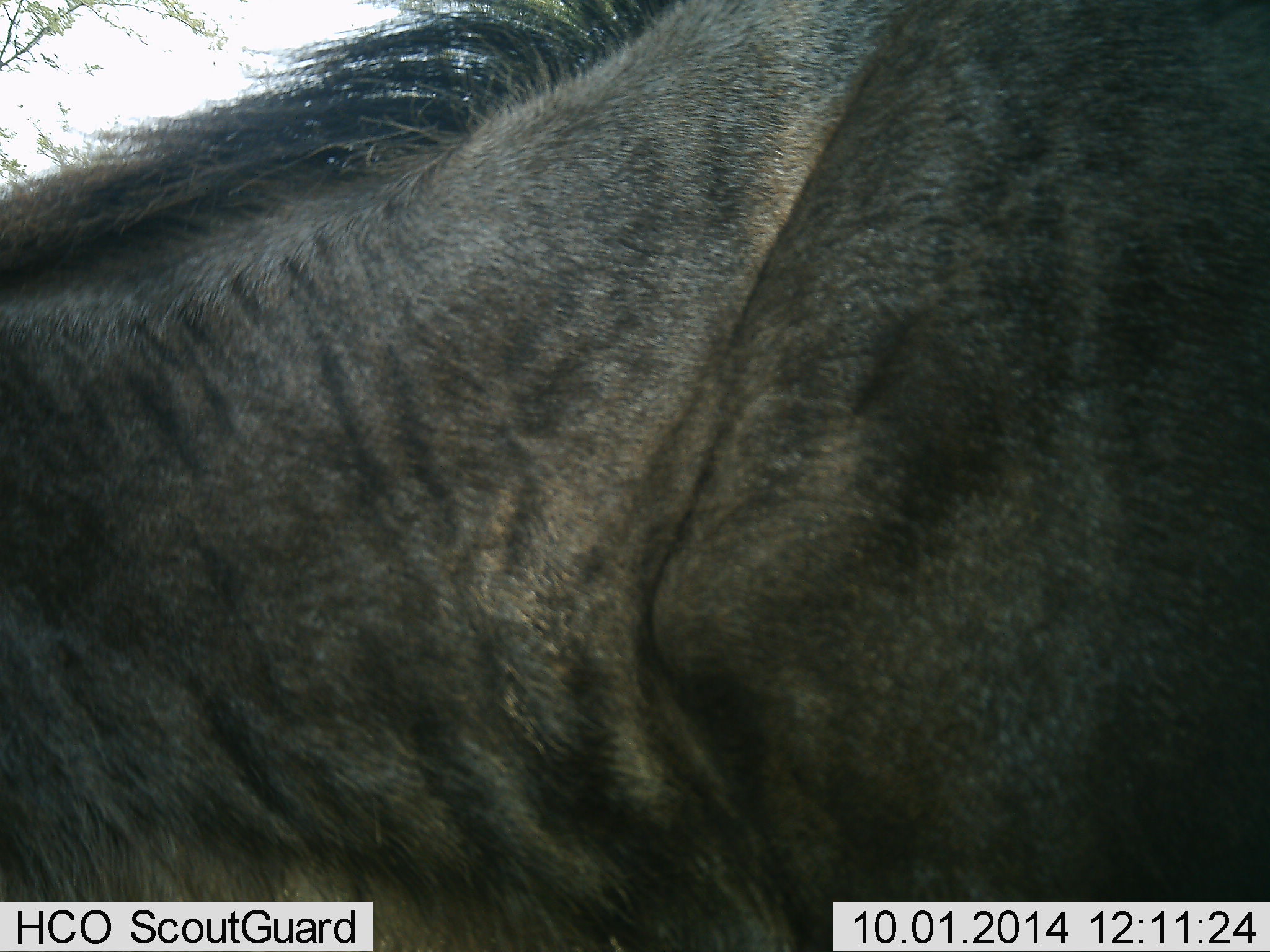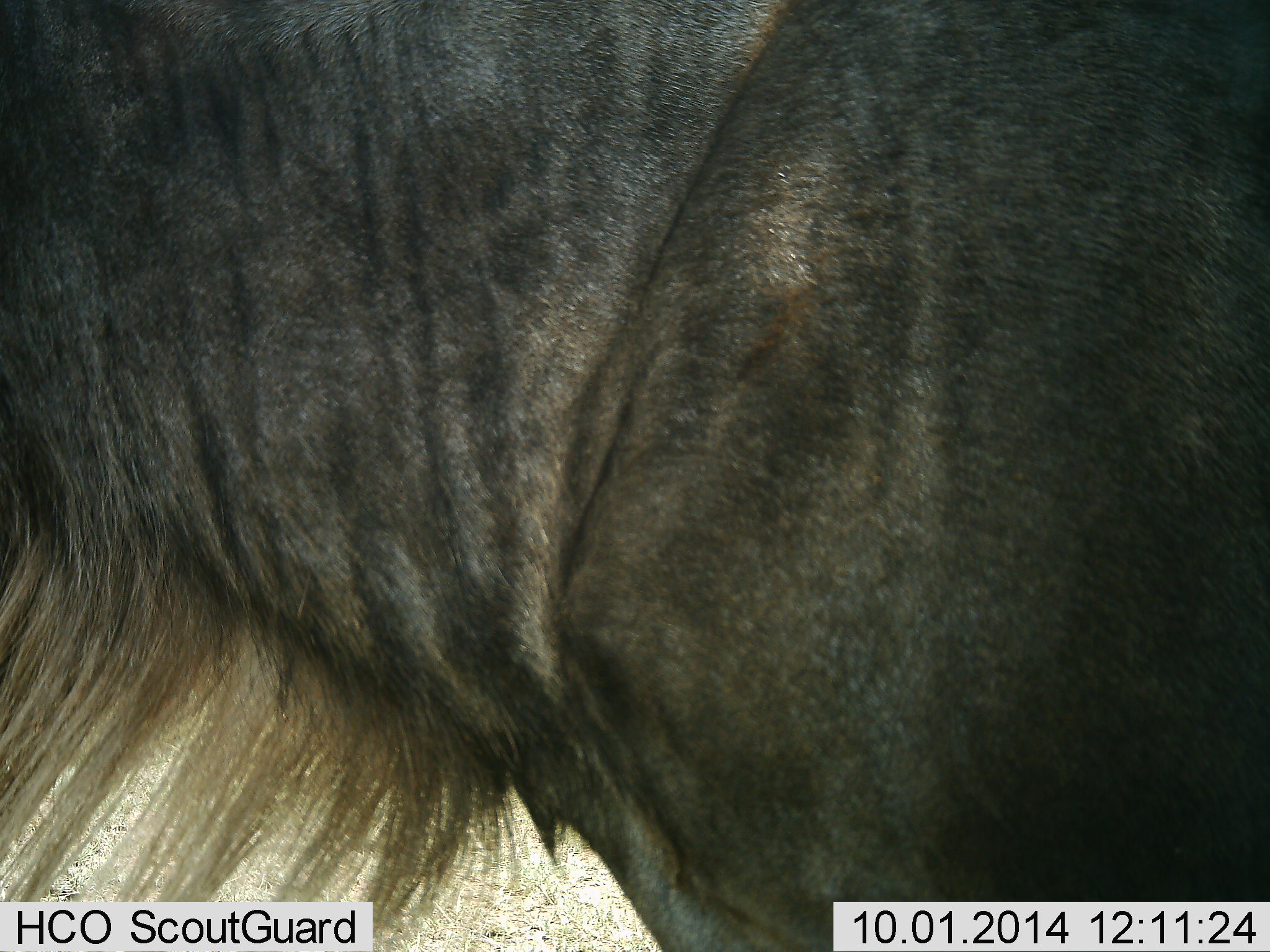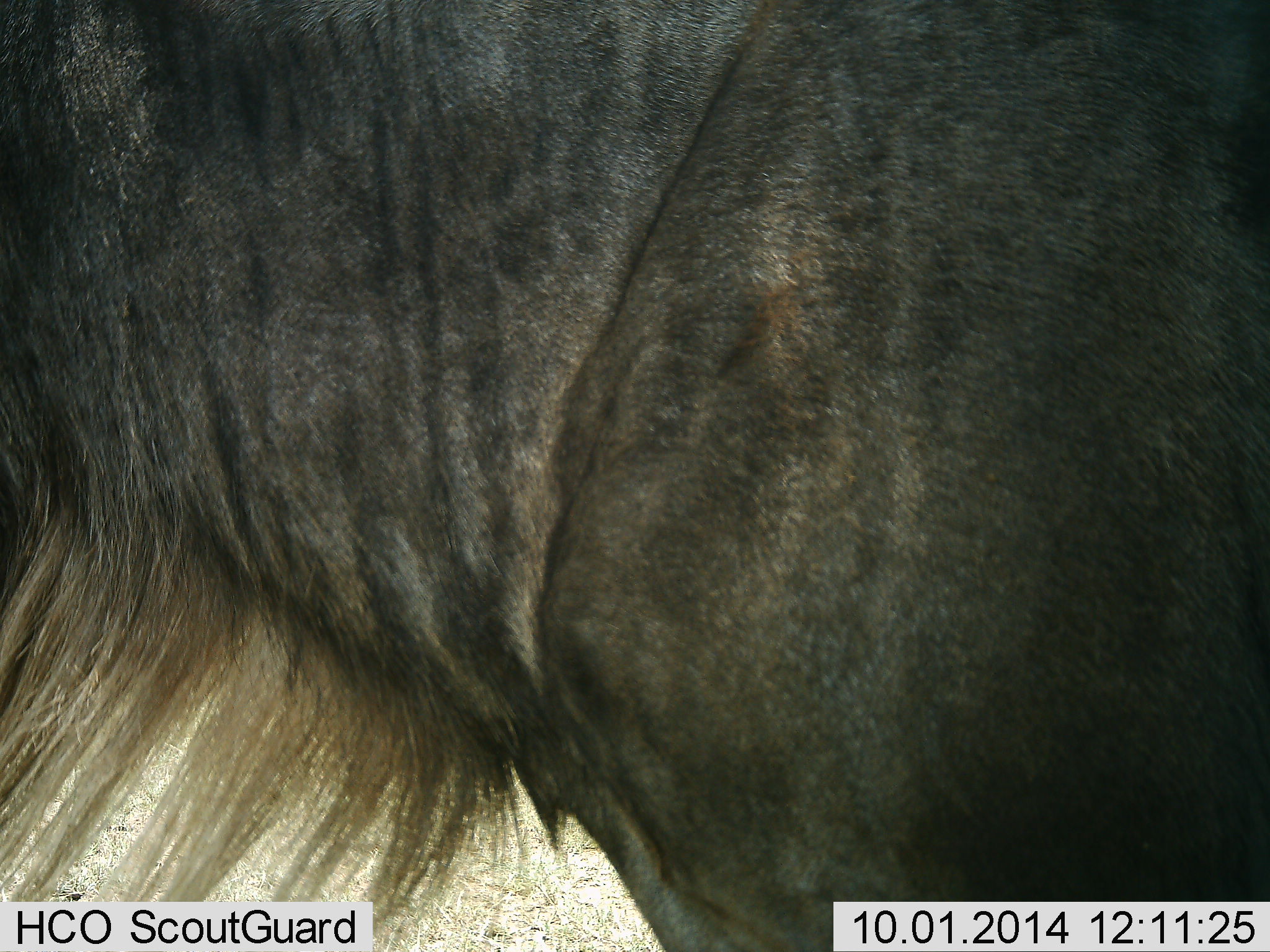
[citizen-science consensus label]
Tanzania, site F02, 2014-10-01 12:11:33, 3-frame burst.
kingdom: Animalia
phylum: Chordata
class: Mammalia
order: Artiodactyla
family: Bovidae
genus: Connochaetes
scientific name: Connochaetes taurinus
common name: blue wildebeest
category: wildebeest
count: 1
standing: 70%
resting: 0%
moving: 0%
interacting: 20%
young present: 0%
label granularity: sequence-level